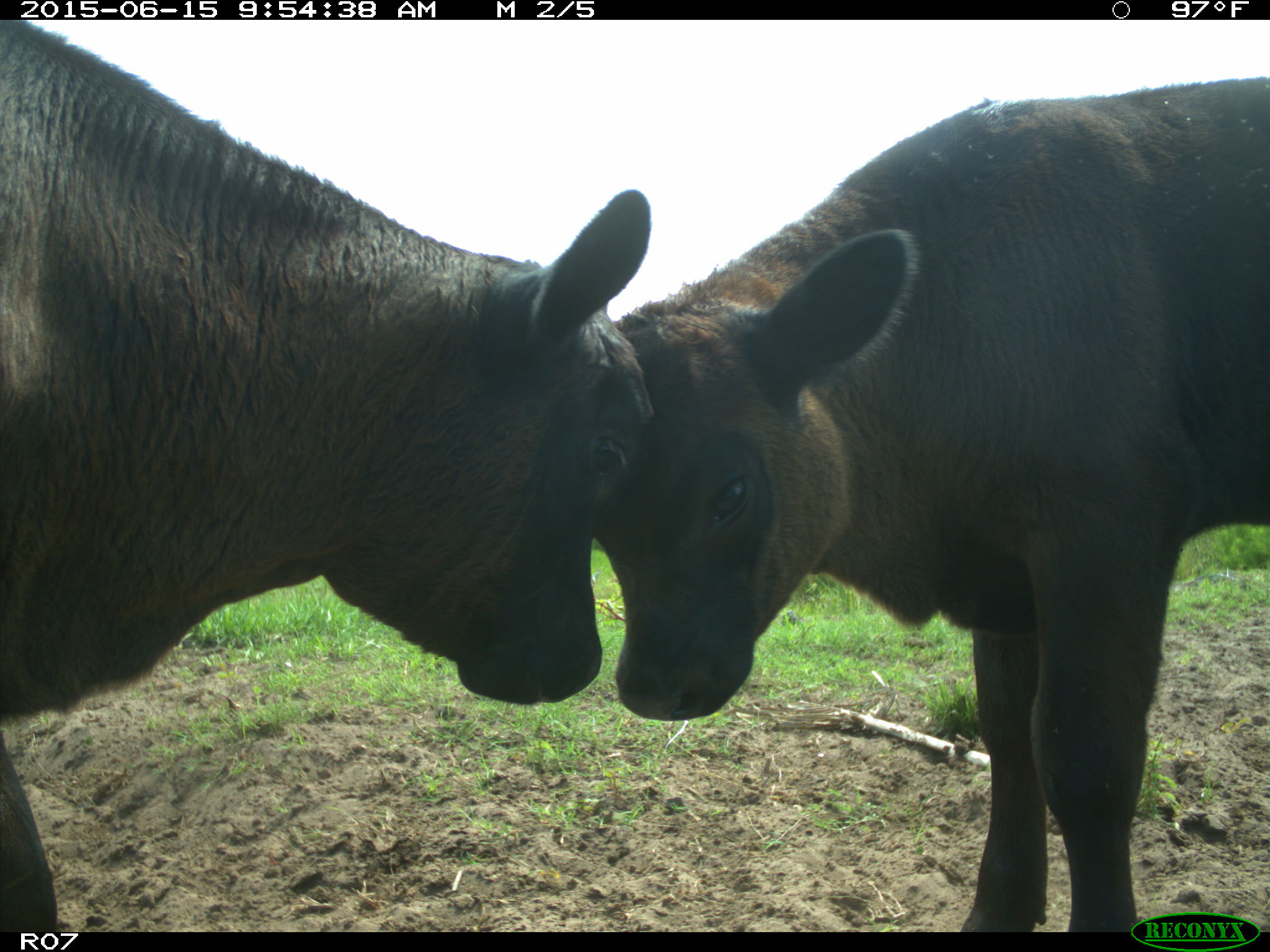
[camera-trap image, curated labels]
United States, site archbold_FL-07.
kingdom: Animalia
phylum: Chordata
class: Mammalia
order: Artiodactyla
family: Bovidae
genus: Bos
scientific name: Bos taurus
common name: domestic cow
Bos taurus (domestic cow).